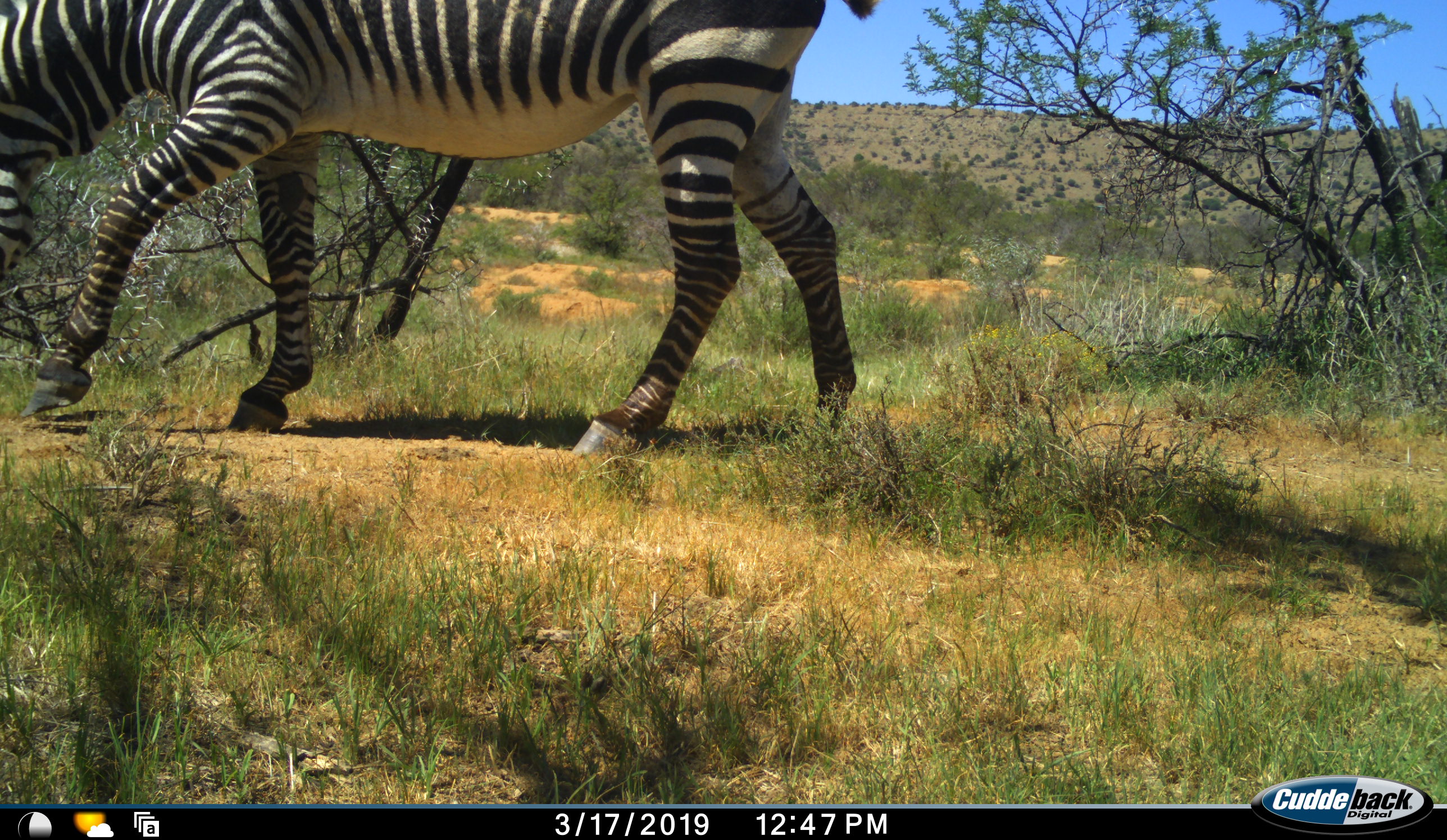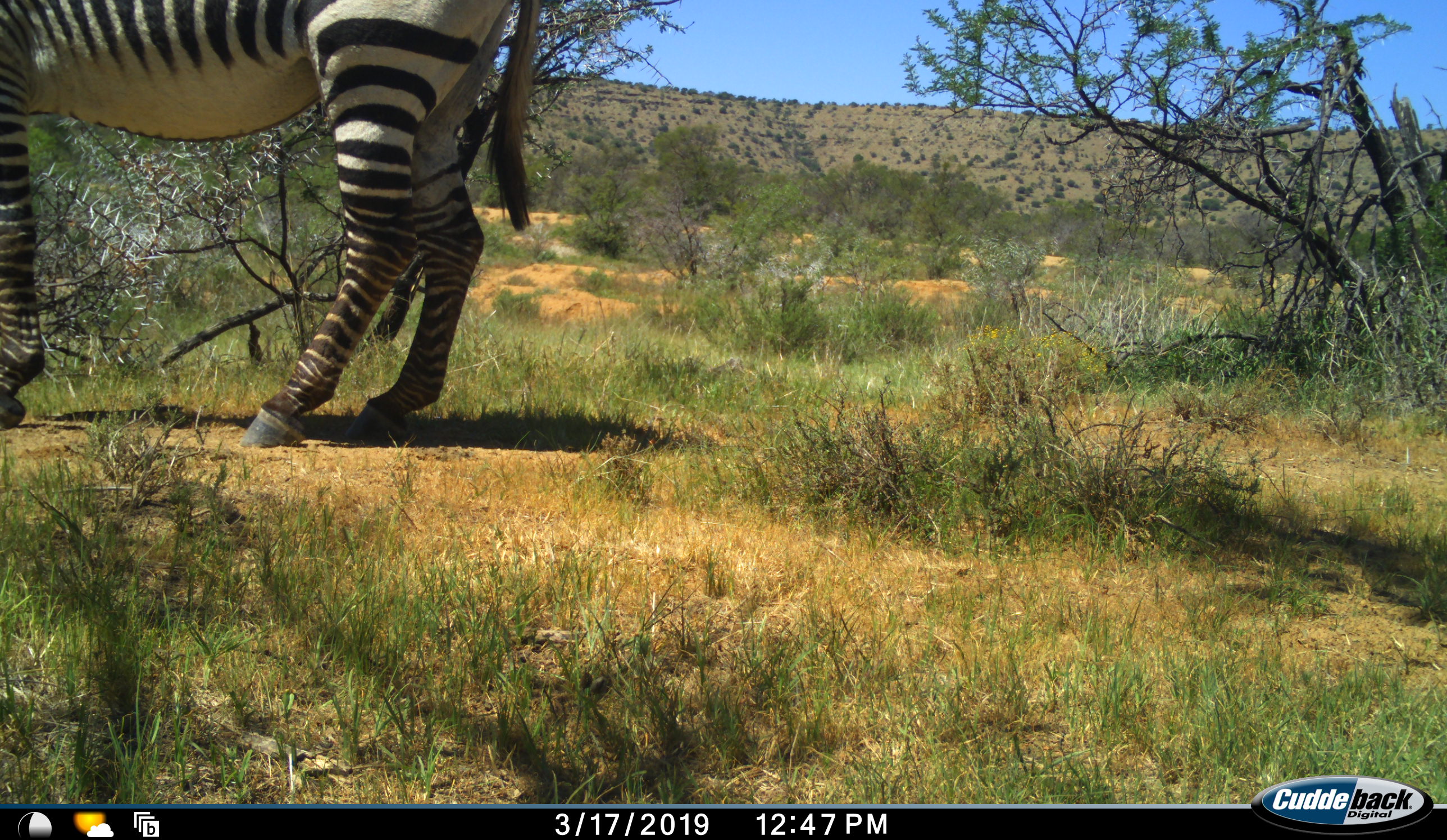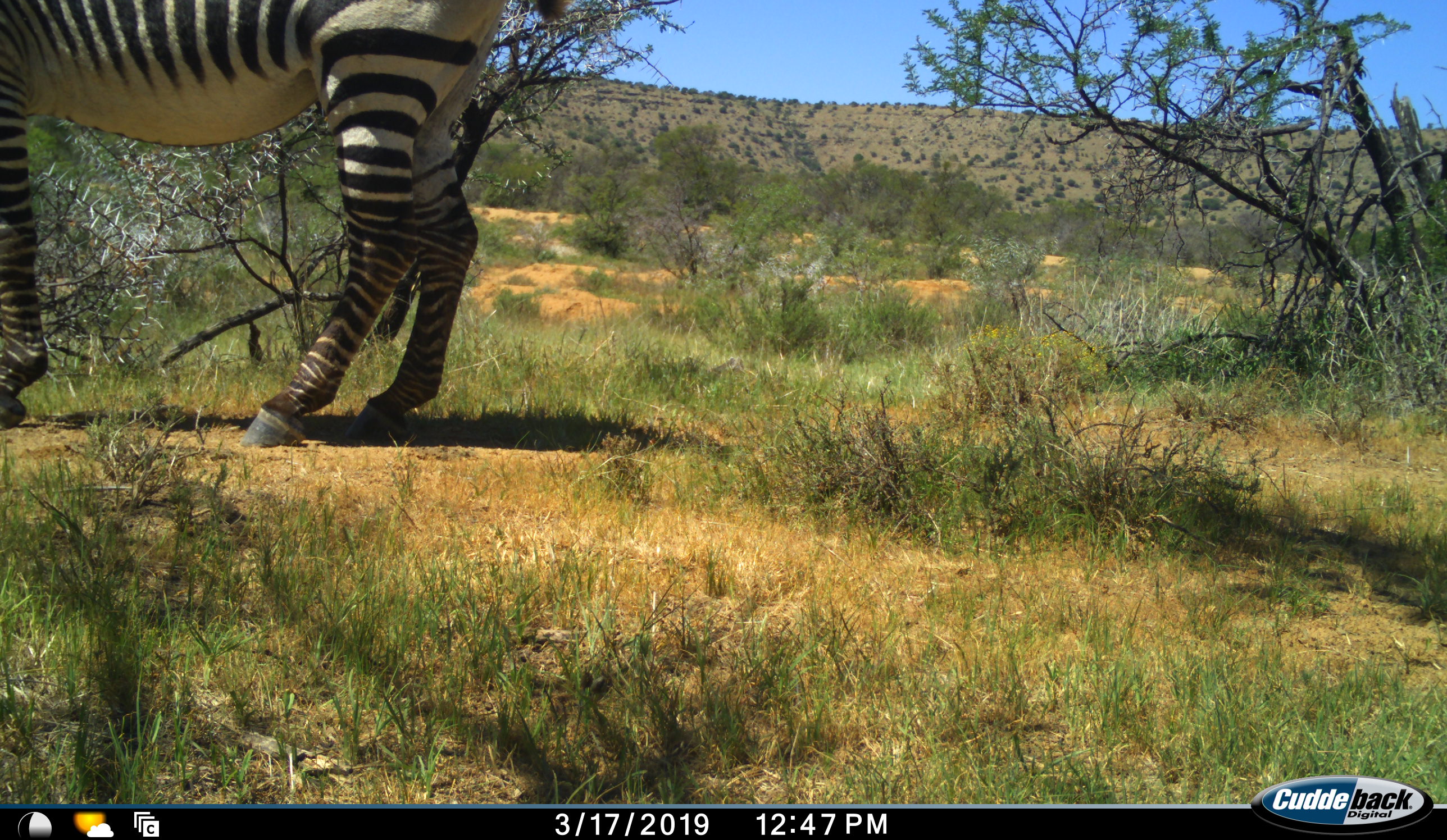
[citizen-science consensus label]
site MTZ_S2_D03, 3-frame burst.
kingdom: Animalia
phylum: Chordata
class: Mammalia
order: Perissodactyla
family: Equidae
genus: Equus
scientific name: Equus zebra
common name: mountain zebra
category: zebramountain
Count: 1.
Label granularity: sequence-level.